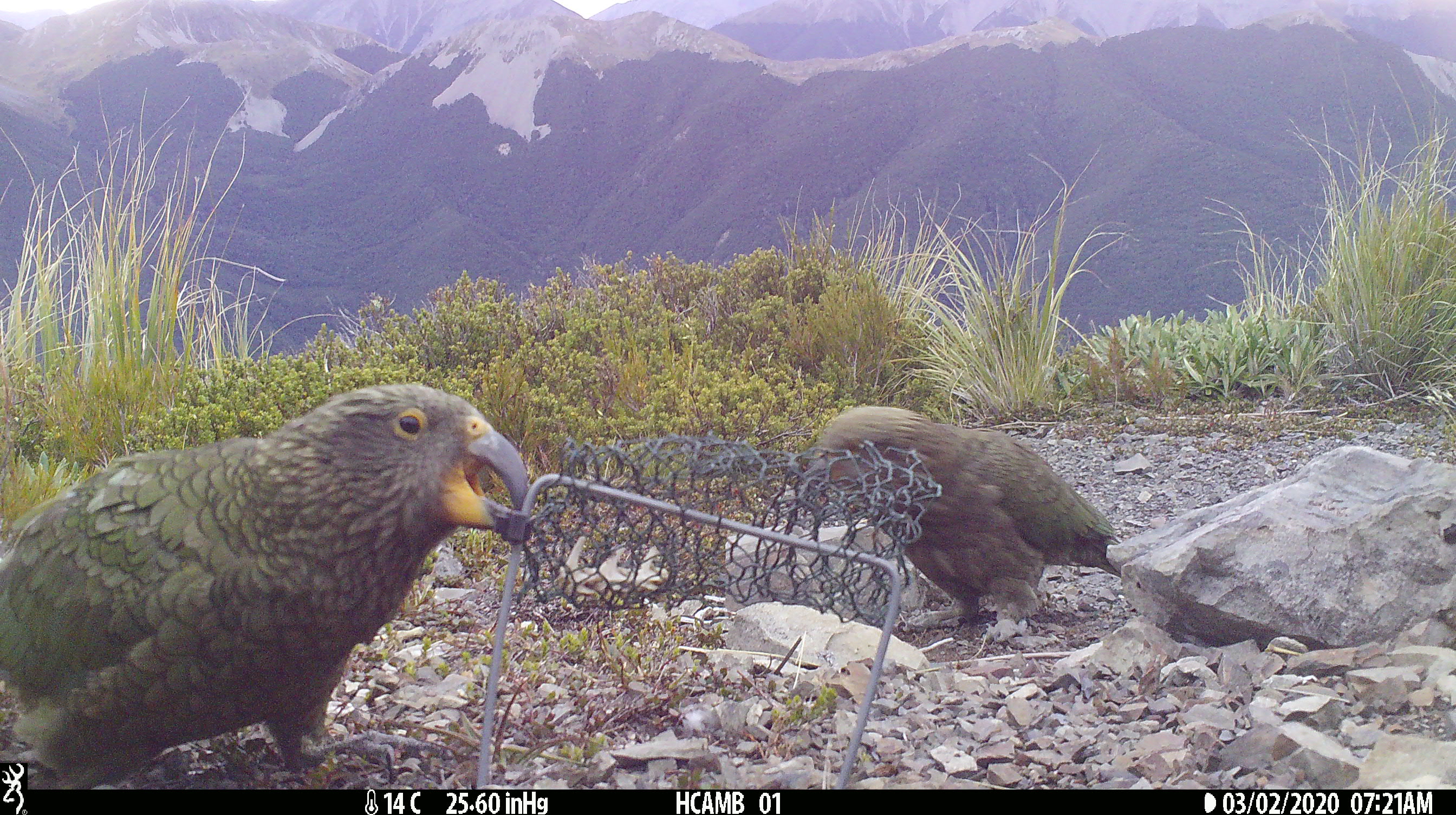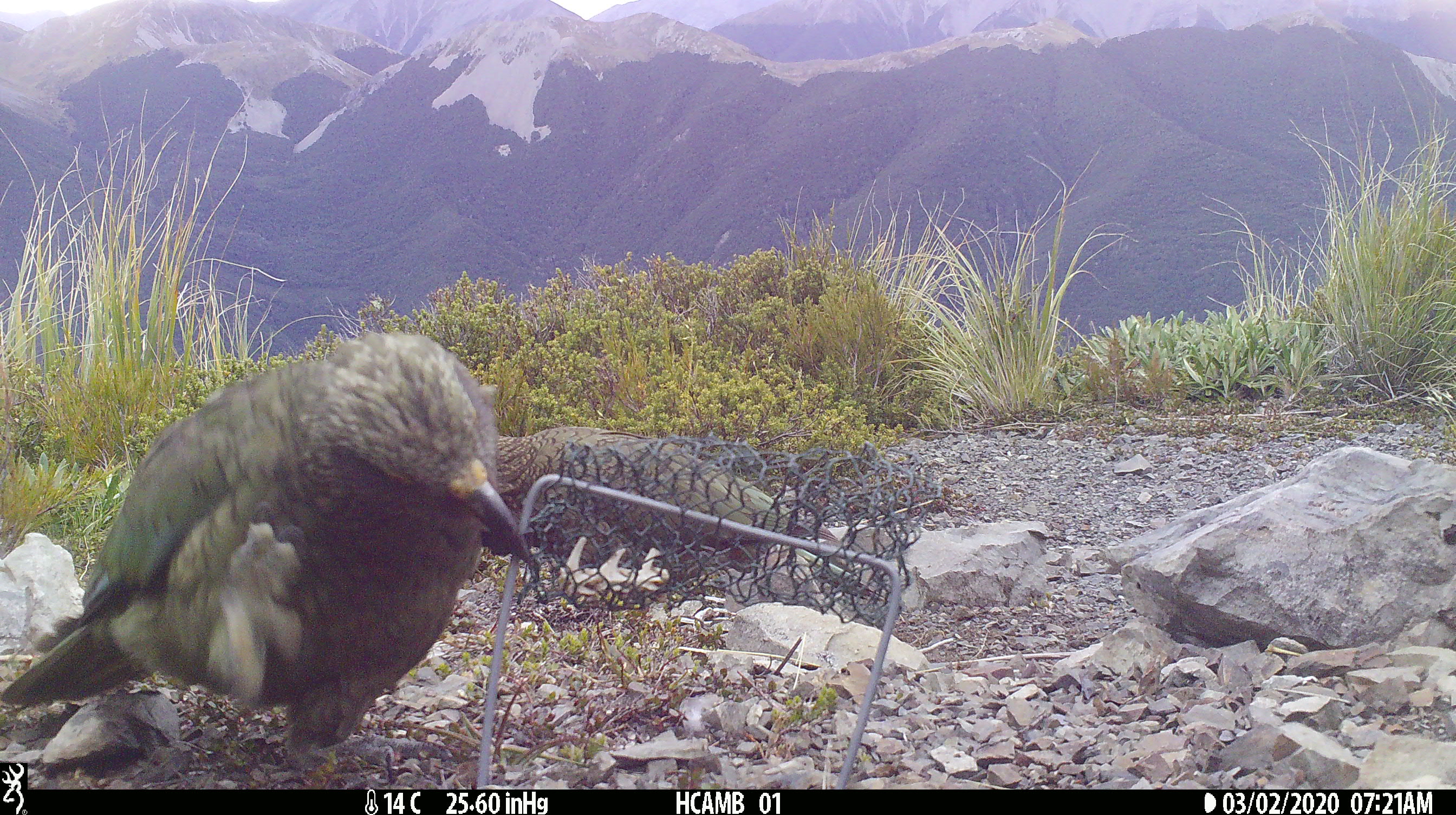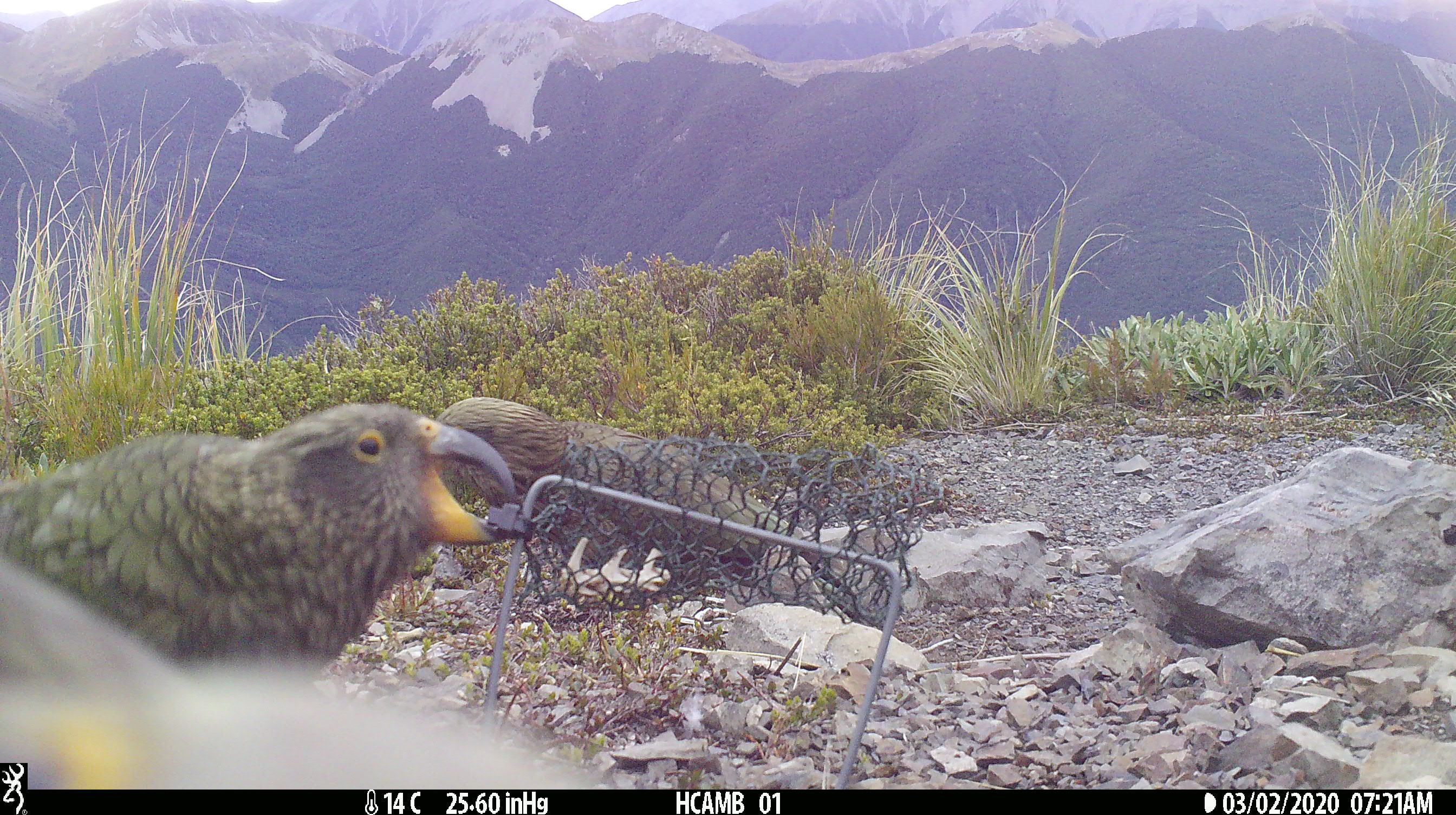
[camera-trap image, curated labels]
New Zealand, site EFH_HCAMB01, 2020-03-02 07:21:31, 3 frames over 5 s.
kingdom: Animalia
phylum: Chordata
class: Aves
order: Psittaciformes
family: Strigopidae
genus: Nestor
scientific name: Nestor notabilis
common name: kea